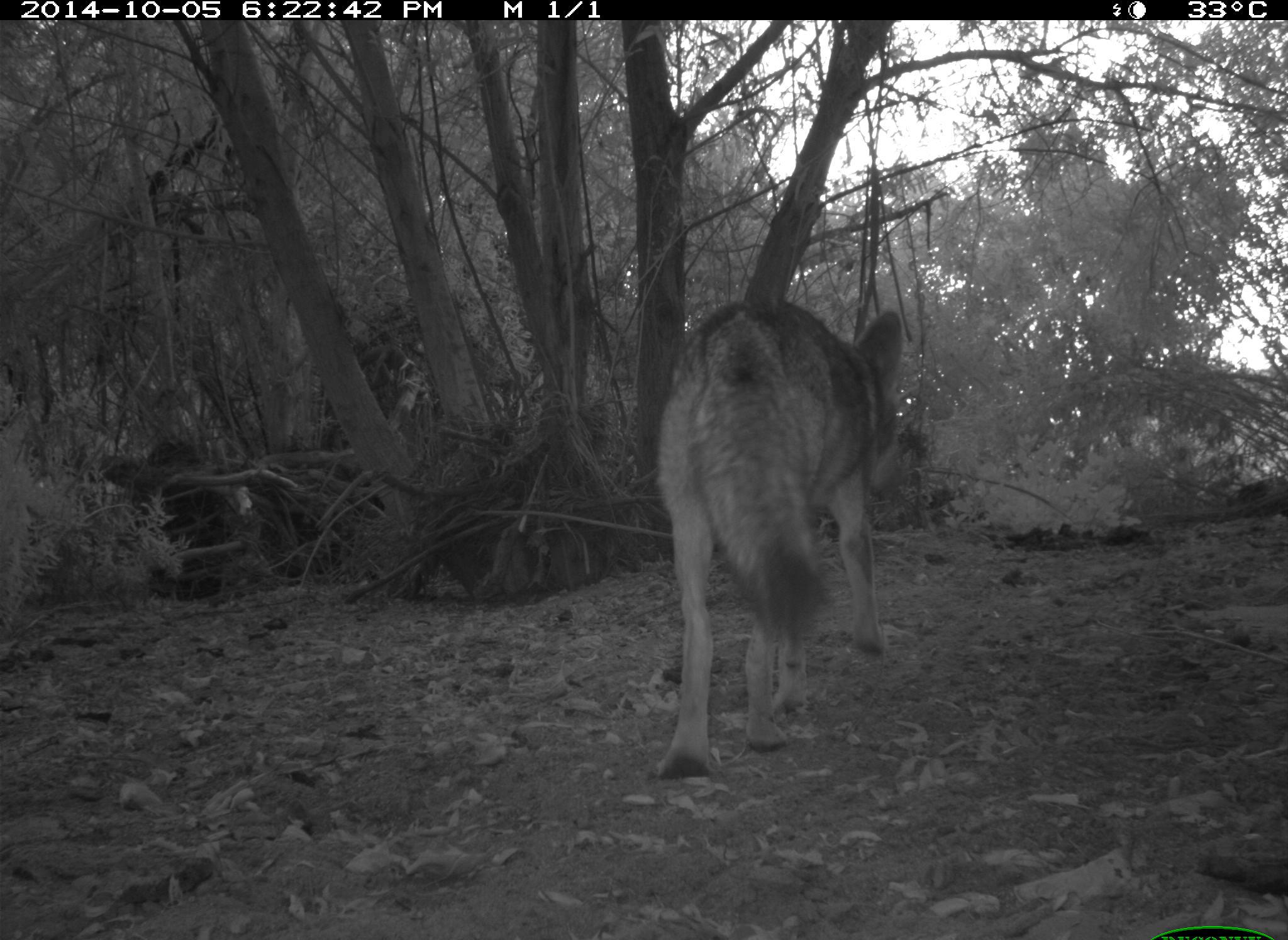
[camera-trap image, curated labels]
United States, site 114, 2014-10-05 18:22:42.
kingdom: Animalia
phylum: Chordata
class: Mammalia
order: Carnivora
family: Canidae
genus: Canis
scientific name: Canis latrans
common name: coyote